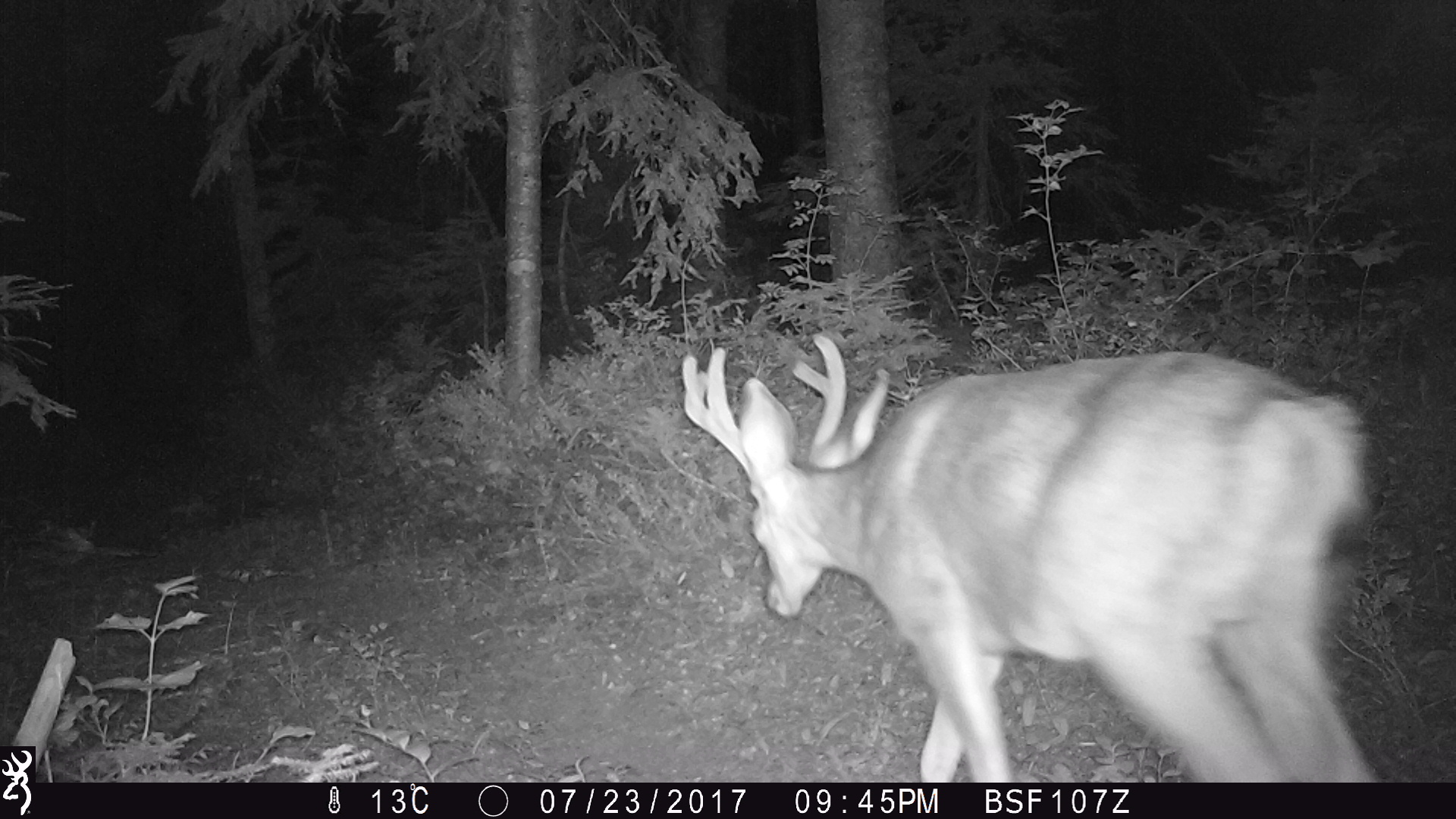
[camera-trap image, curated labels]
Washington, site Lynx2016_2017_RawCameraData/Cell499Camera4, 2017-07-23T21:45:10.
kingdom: Animalia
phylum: Chordata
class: Mammalia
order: Artiodactyla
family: Cervidae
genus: Odocoileus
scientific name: Odocoileus hemionus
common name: mule deer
Odocoileus hemionus (mule deer). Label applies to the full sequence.